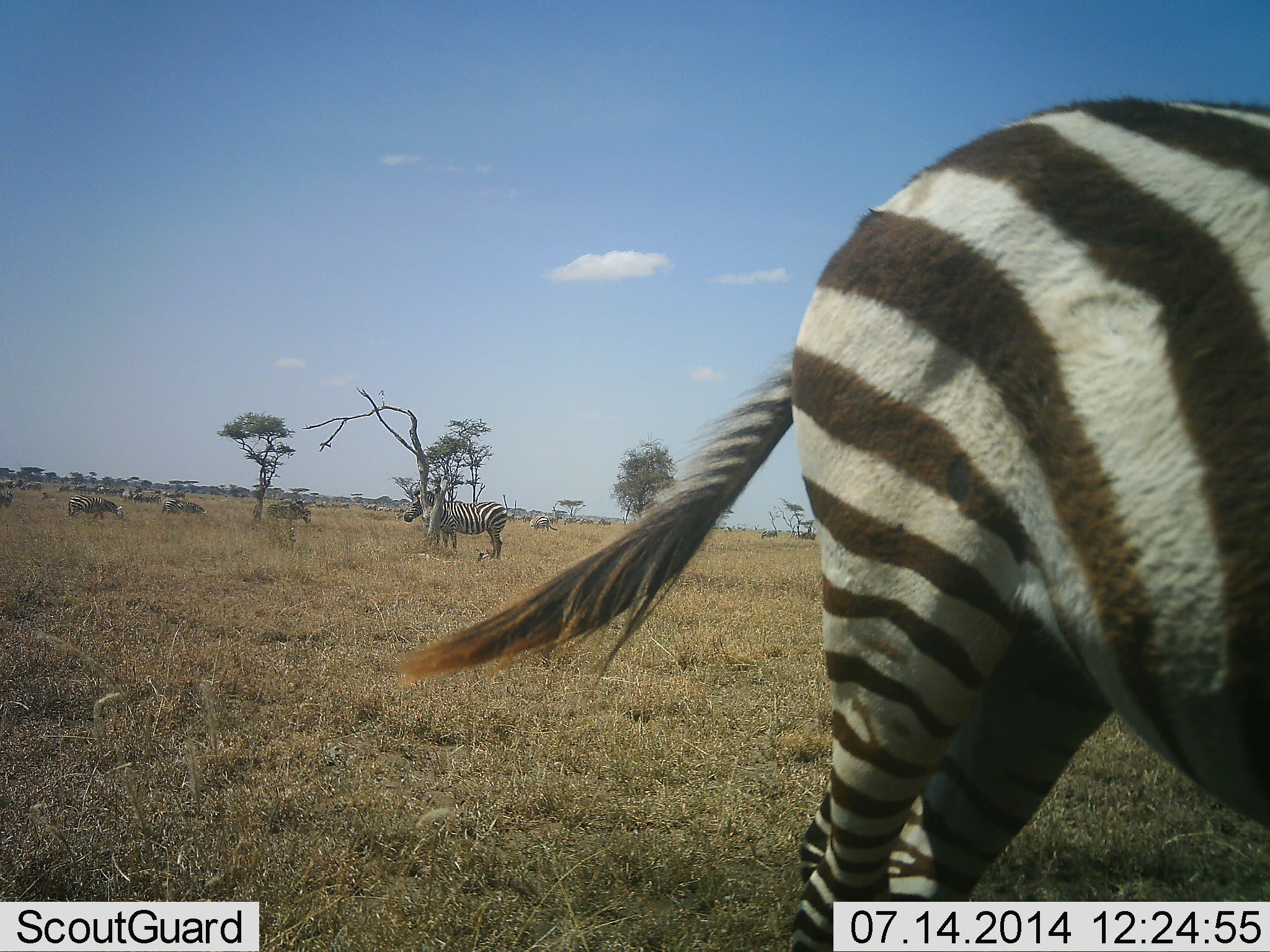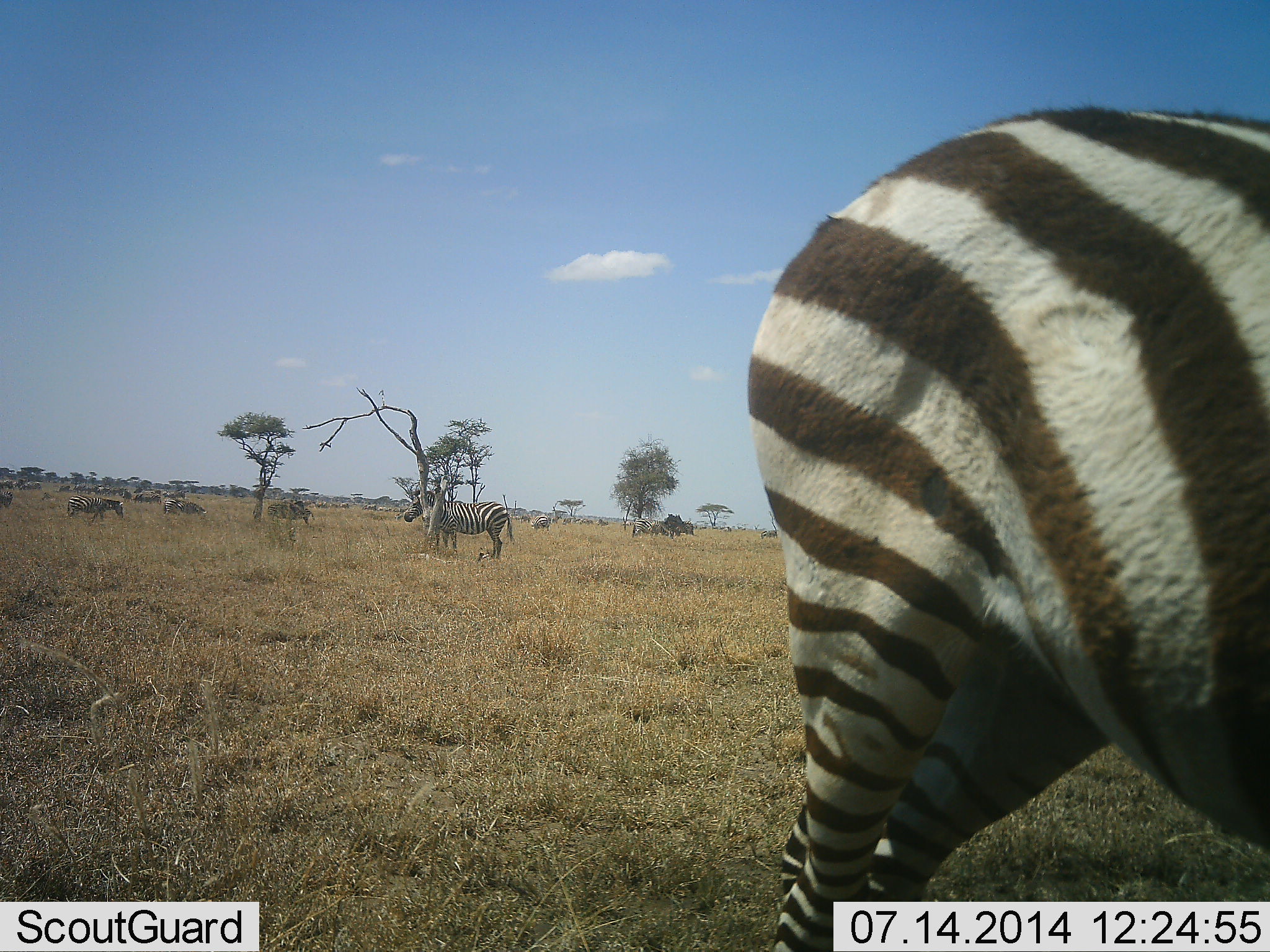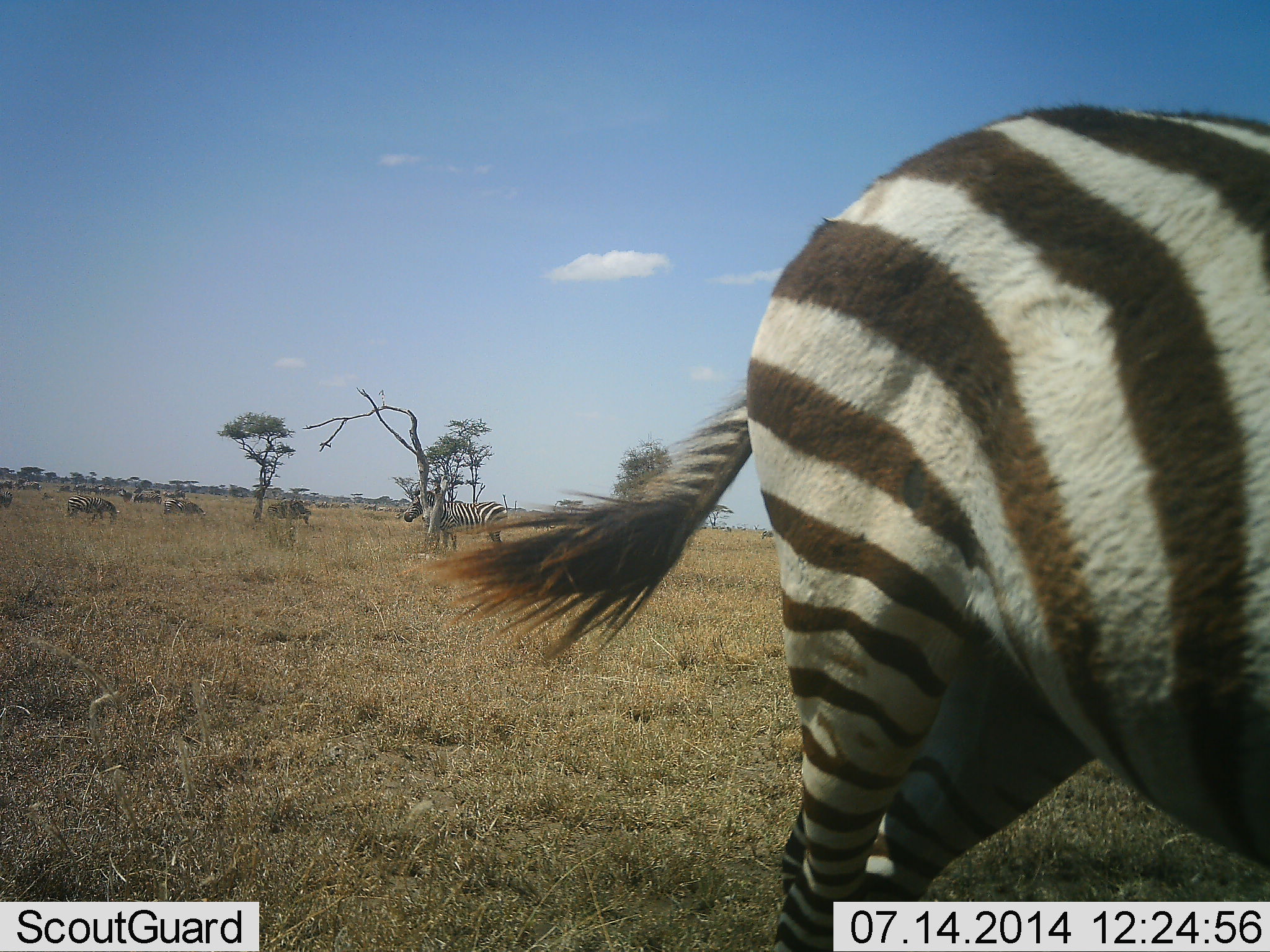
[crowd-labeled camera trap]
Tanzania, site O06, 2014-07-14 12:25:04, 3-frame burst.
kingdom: Animalia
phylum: Chordata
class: Mammalia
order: Perissodactyla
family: Equidae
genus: Equus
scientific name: Equus quagga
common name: plains zebra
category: zebra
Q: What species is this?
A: Zebra (plains zebra) (Equus quagga).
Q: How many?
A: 11-50.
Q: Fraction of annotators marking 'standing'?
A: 90%.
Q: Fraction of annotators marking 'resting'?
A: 10%.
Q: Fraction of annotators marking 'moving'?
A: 0%.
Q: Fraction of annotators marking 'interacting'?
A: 0%.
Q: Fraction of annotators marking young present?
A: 0%.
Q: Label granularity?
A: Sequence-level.